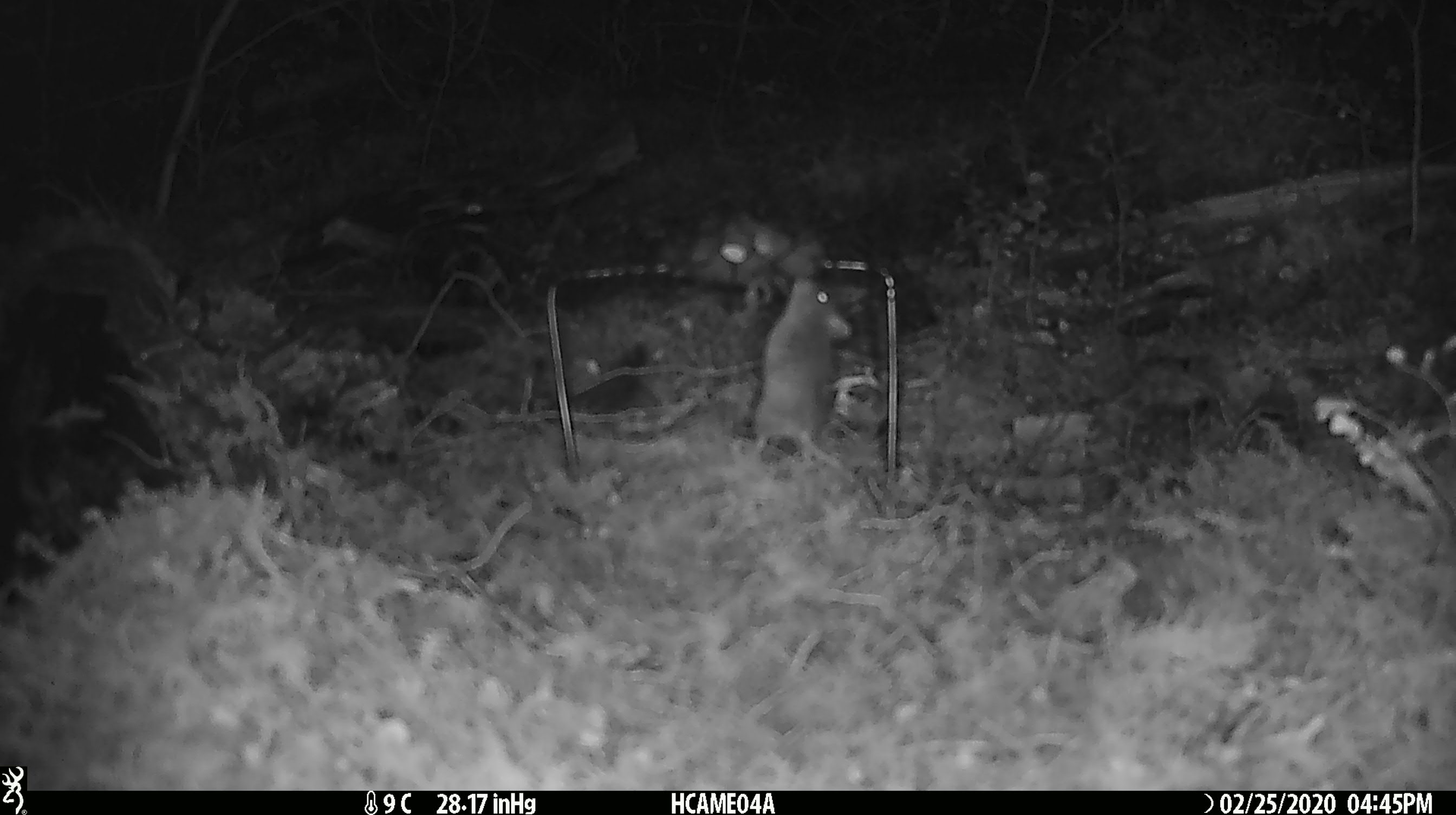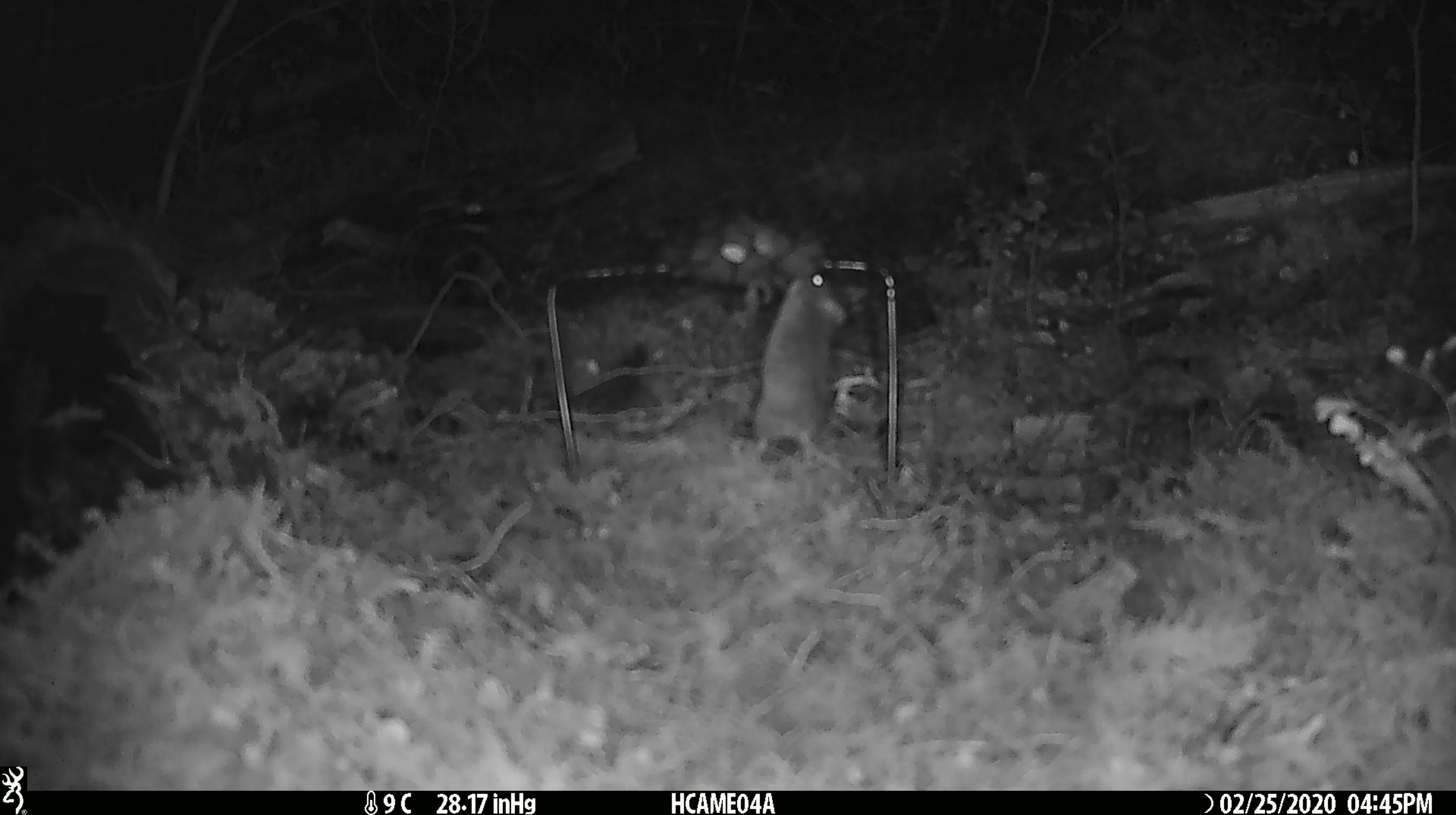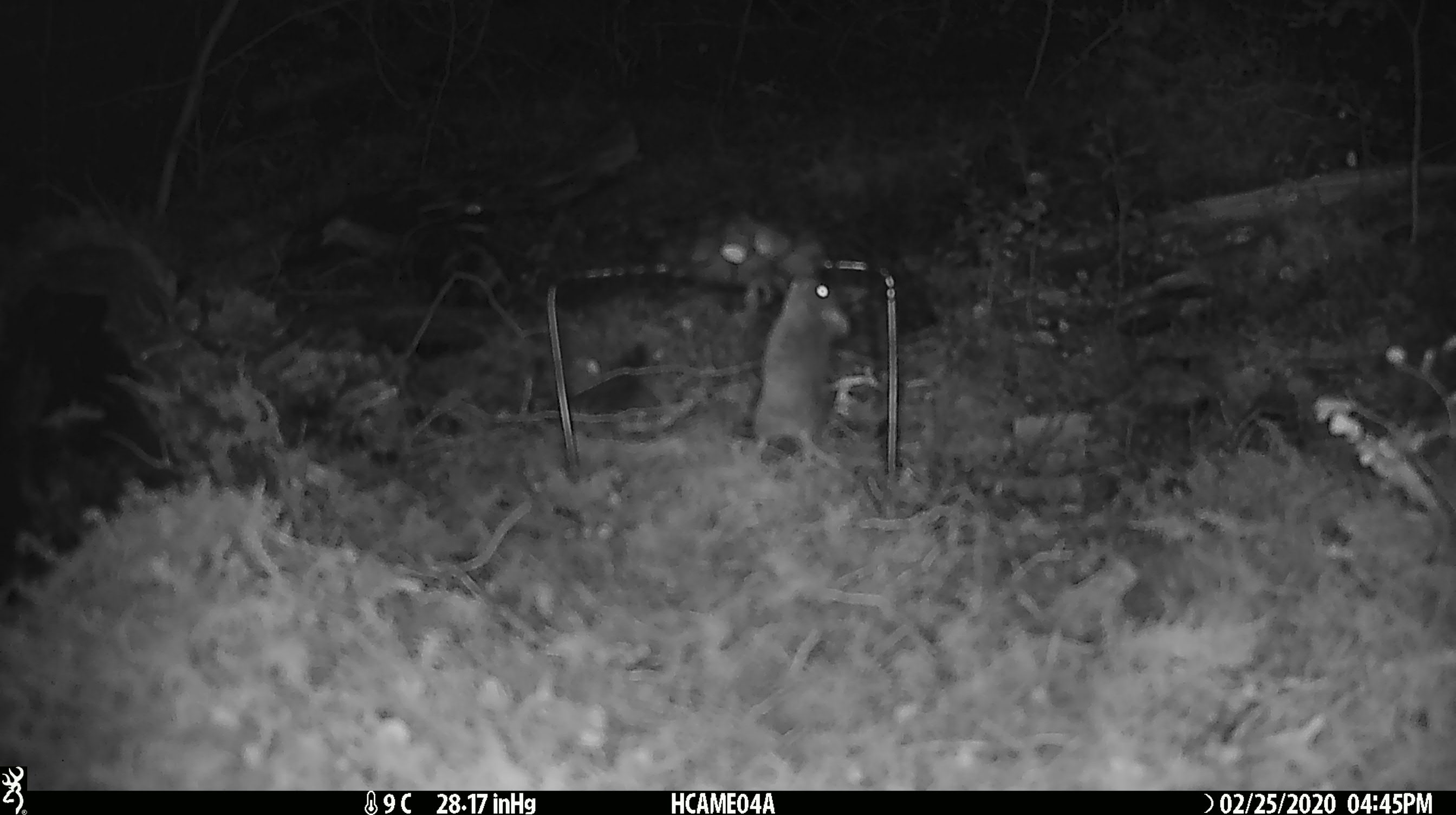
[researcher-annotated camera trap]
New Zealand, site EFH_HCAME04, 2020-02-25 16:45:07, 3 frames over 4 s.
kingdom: Animalia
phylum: Chordata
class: Mammalia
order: Rodentia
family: Muridae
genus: Mus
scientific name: Mus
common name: mouse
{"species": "mouse (Mus)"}